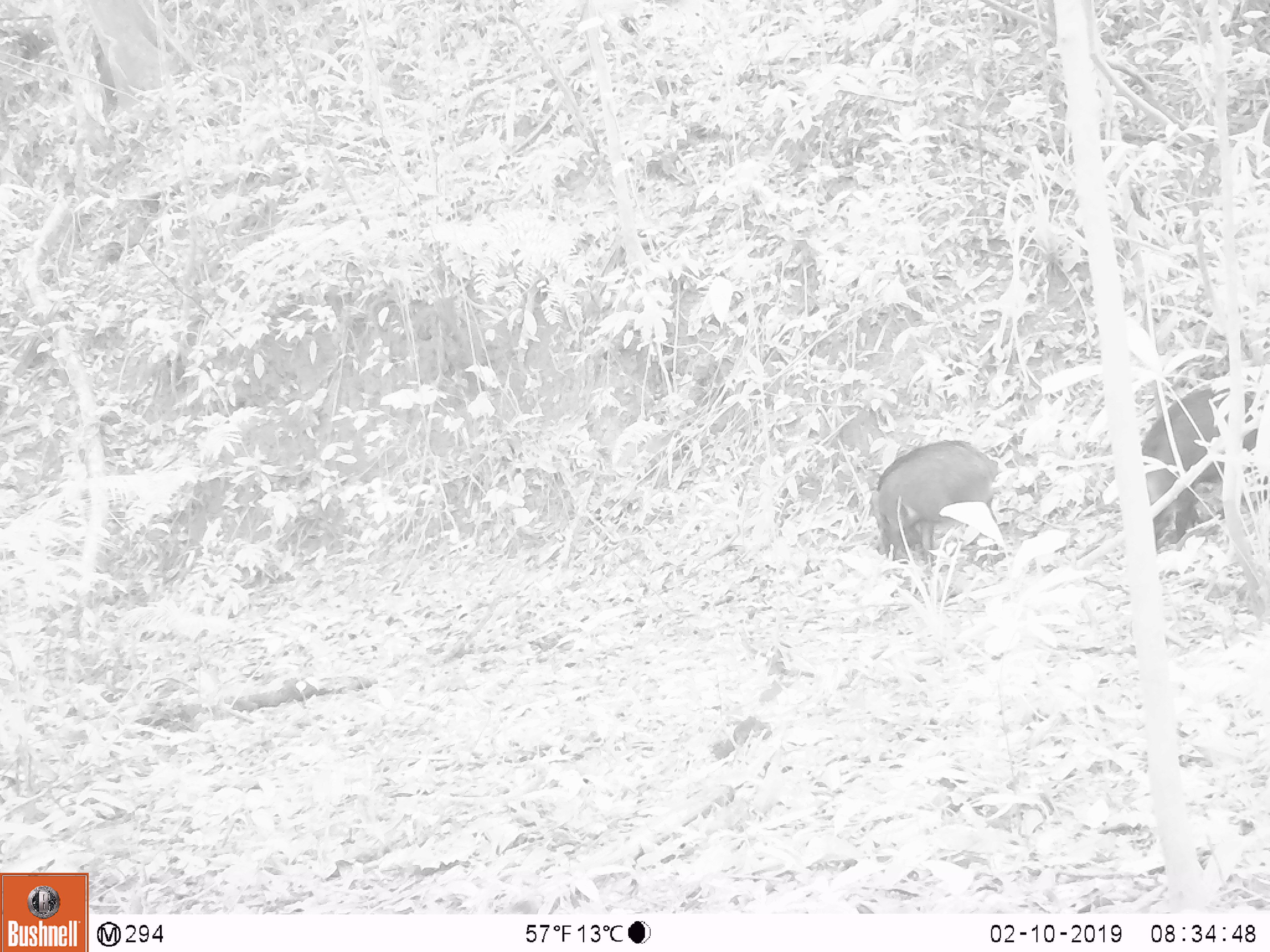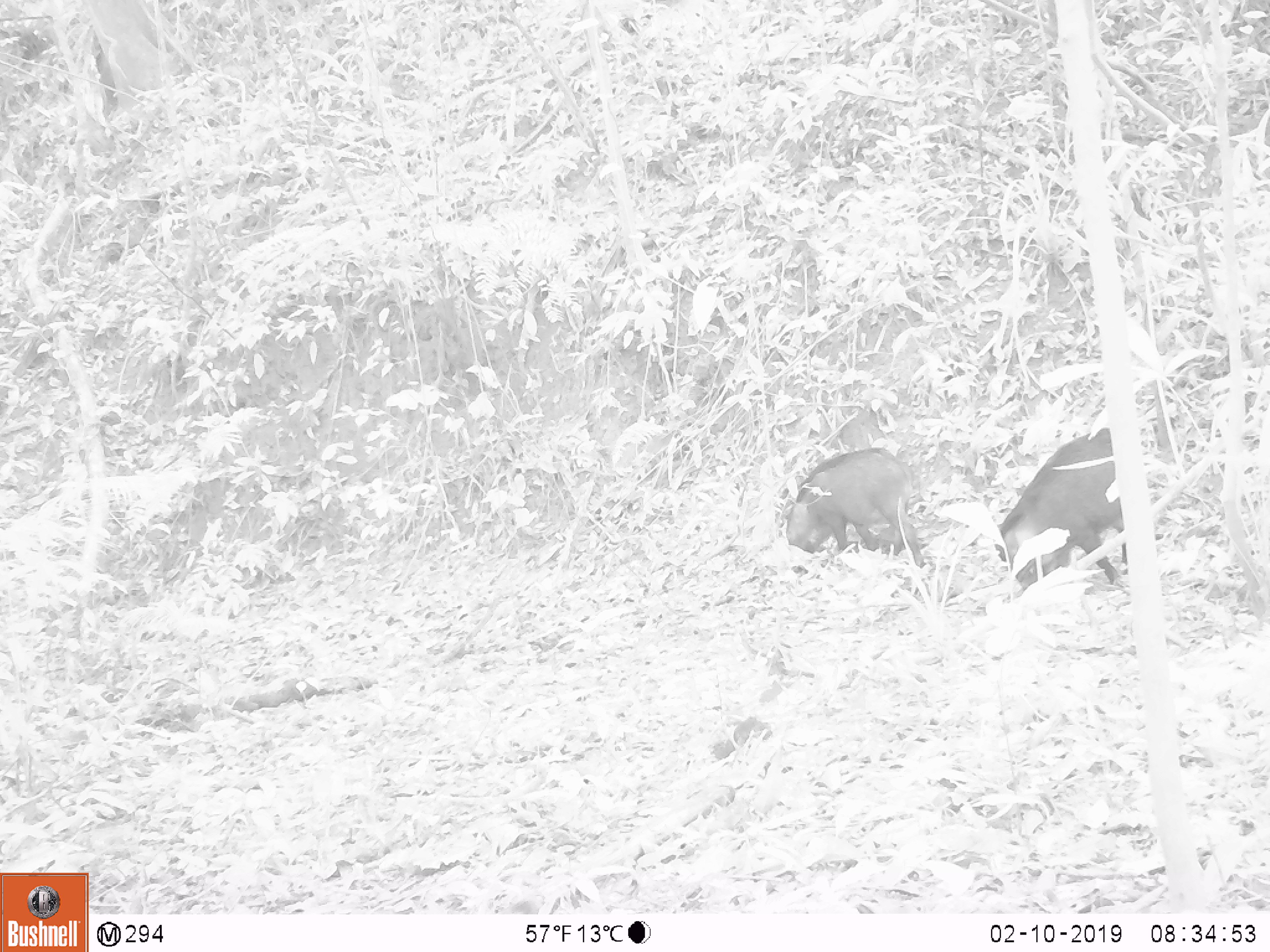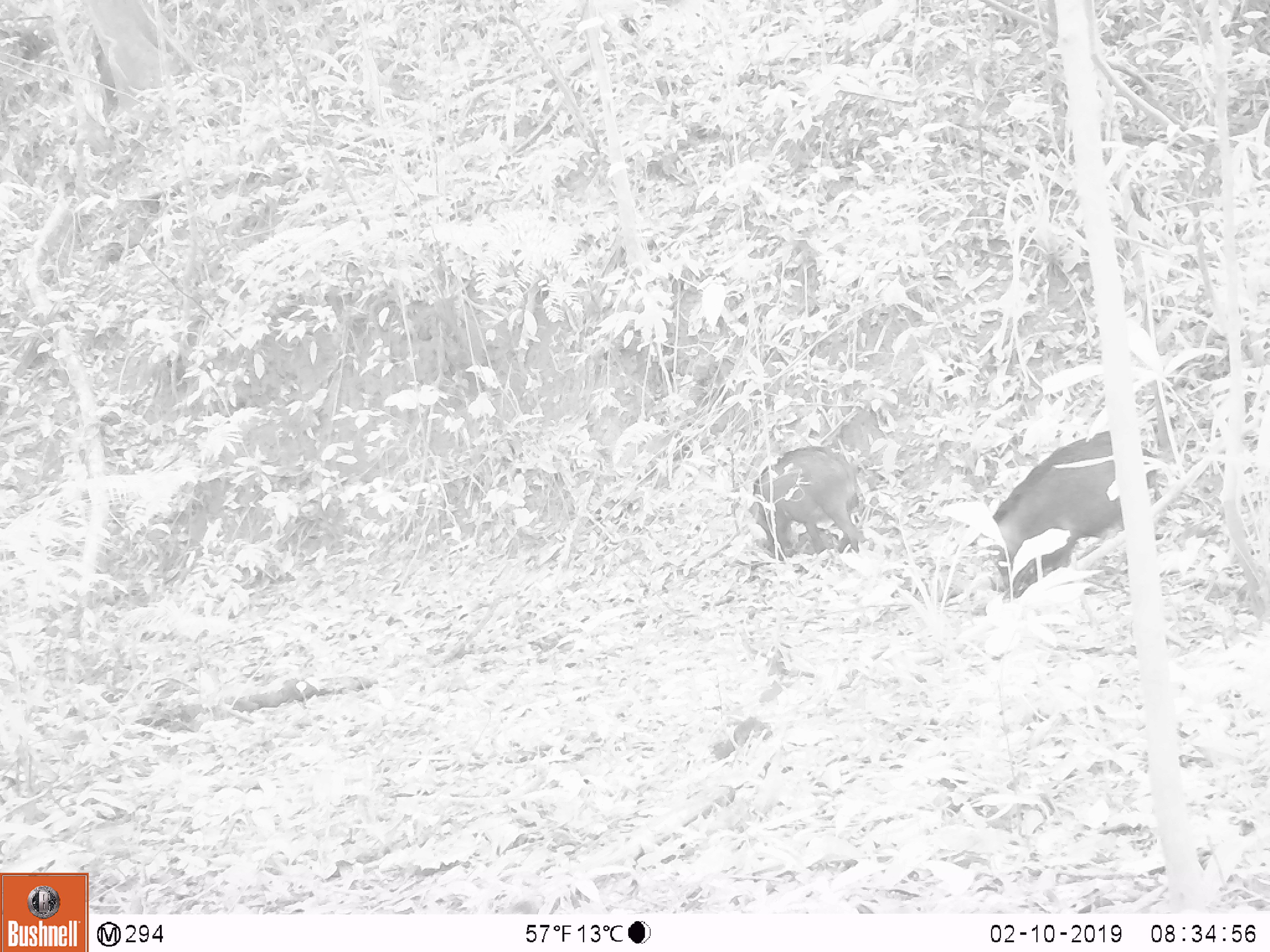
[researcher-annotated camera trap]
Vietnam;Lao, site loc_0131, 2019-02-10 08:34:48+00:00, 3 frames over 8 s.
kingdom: Animalia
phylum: Chordata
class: Mammalia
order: Artiodactyla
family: Suidae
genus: Sus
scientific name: Sus scrofa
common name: eurasian wild pig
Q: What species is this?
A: Eurasian wild pig (Sus scrofa).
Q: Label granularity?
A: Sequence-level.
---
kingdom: Animalia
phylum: Chordata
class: Aves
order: Galliformes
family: Phasianidae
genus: Gallus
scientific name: Gallus gallus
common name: red junglefowl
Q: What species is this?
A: Red junglefowl (Gallus gallus).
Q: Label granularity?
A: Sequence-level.